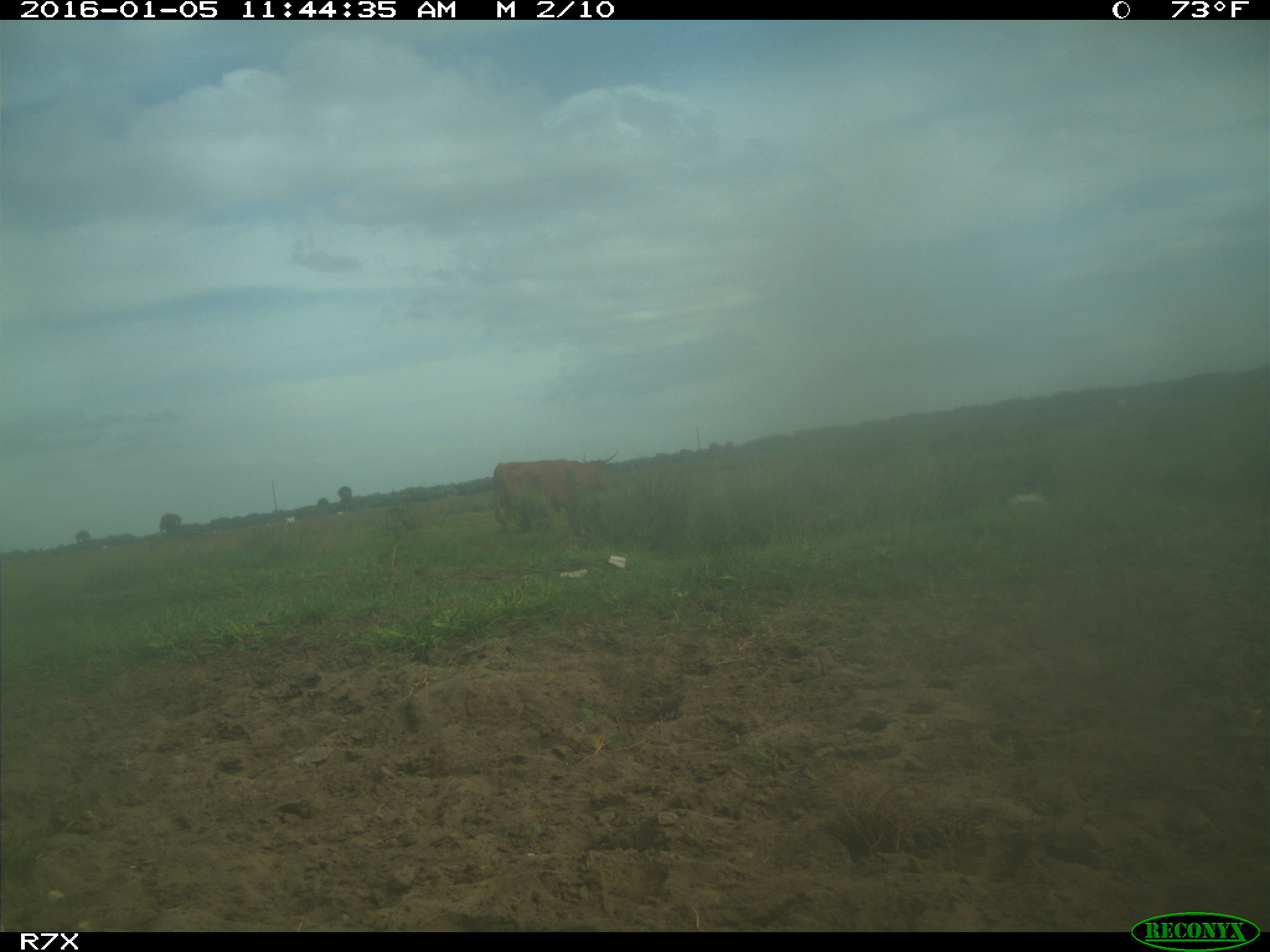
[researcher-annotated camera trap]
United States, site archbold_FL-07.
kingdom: Animalia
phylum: Chordata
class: Mammalia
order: Artiodactyla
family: Bovidae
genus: Bos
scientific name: Bos taurus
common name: domestic cow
Bos taurus (domestic cow).